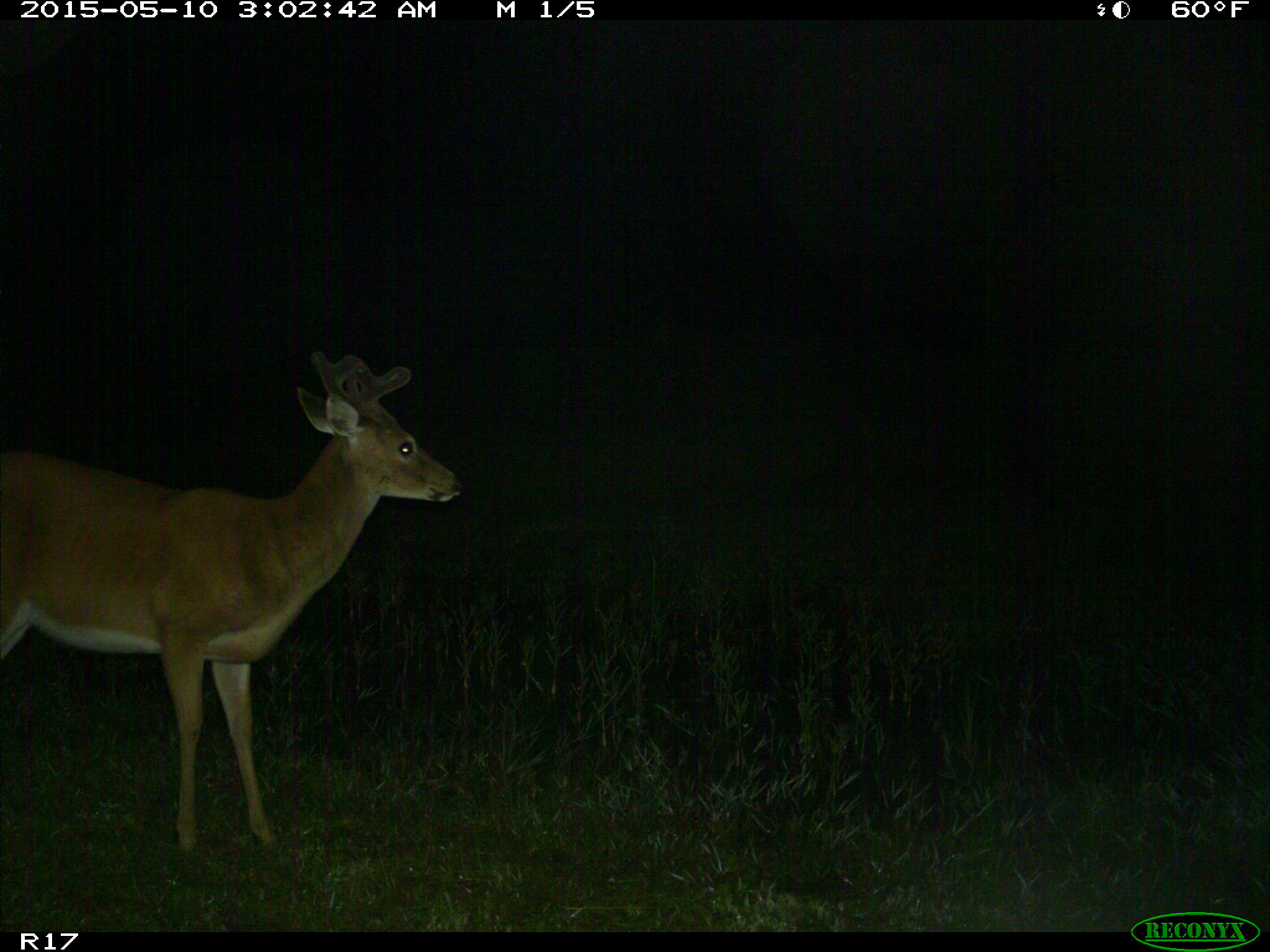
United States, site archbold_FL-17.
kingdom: Animalia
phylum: Chordata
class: Mammalia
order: Artiodactyla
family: Cervidae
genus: Odocoileus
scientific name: Odocoileus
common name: deer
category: unidentified deer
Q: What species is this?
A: Unidentified deer (deer) (Odocoileus).